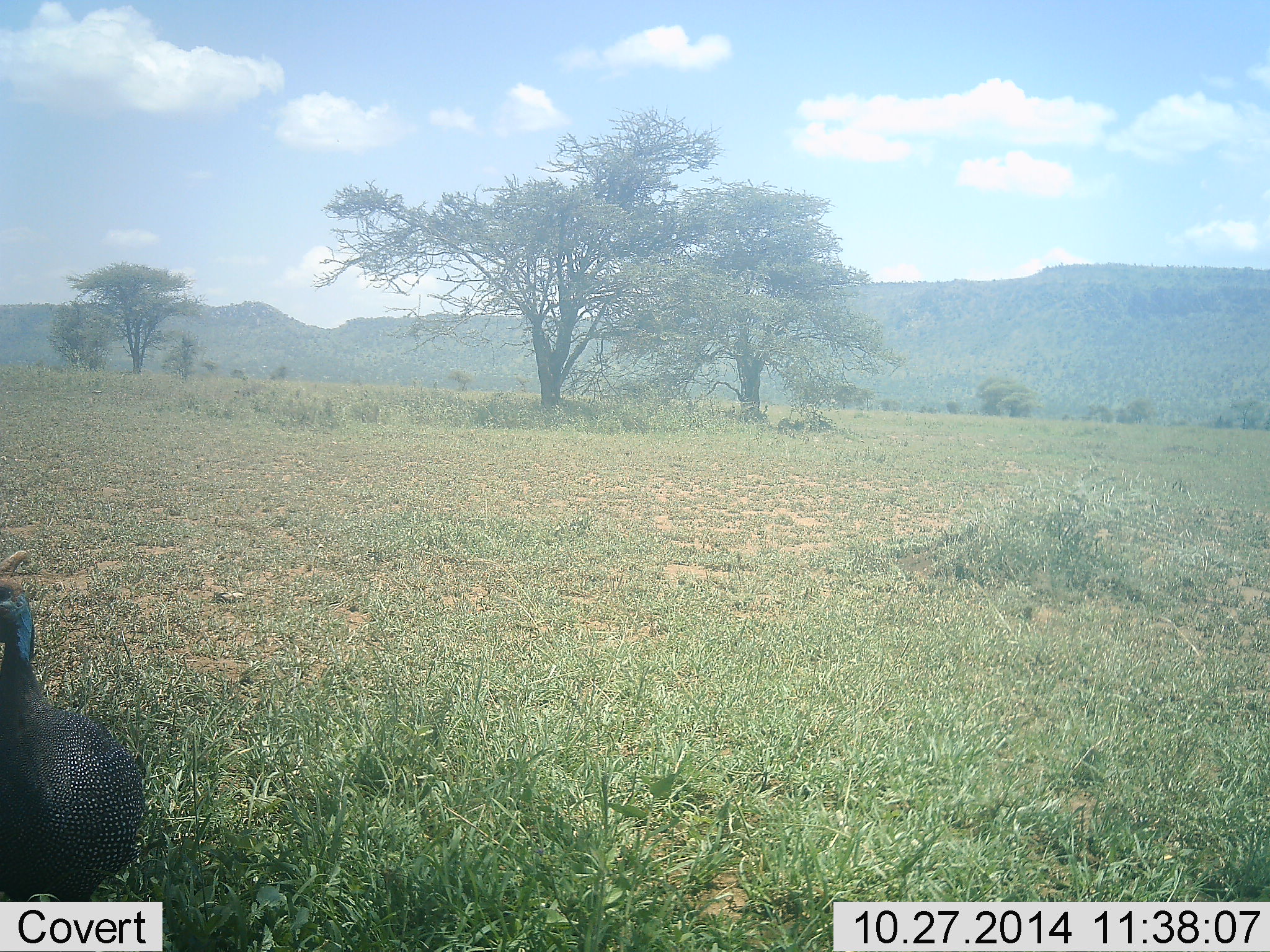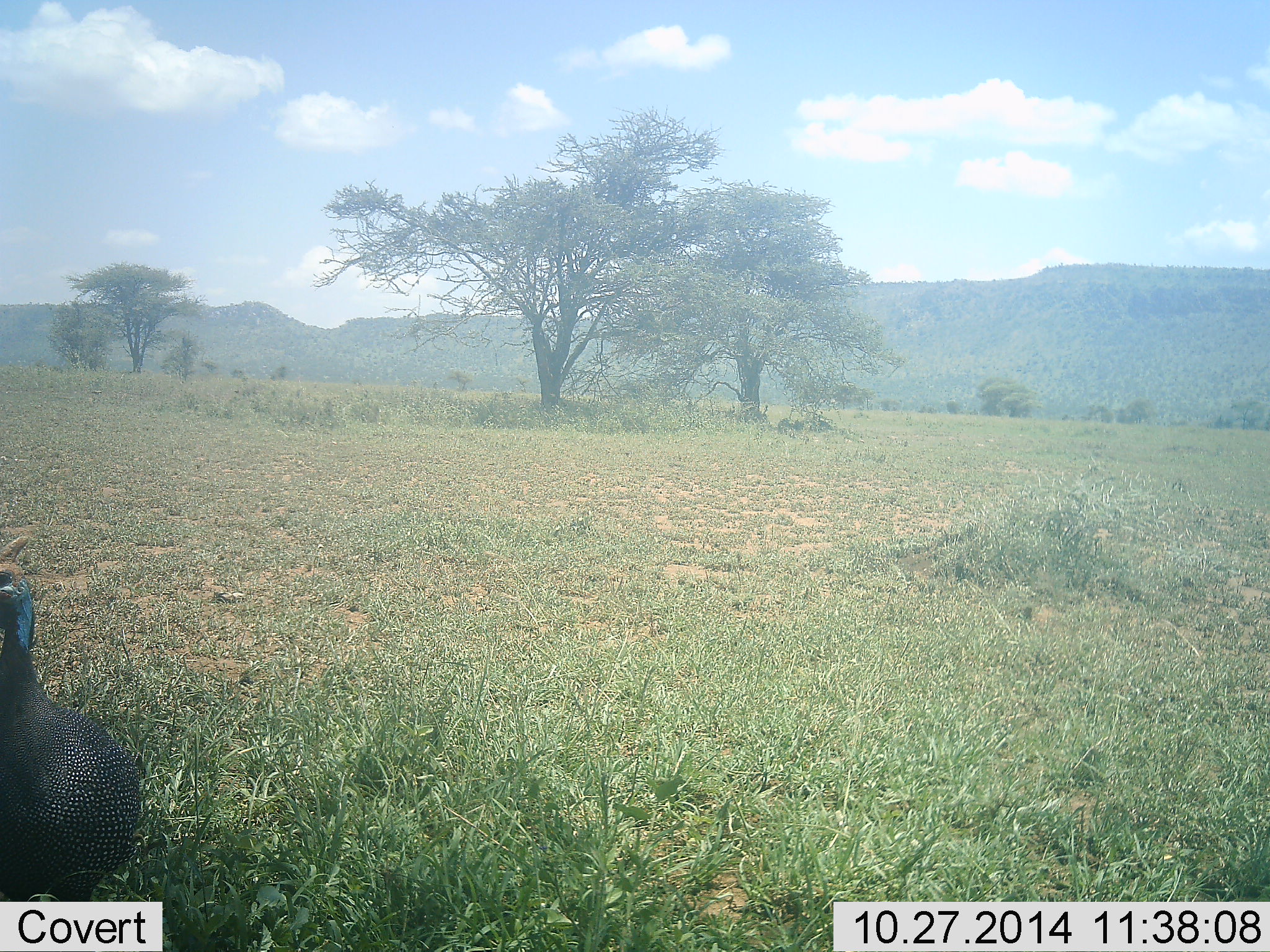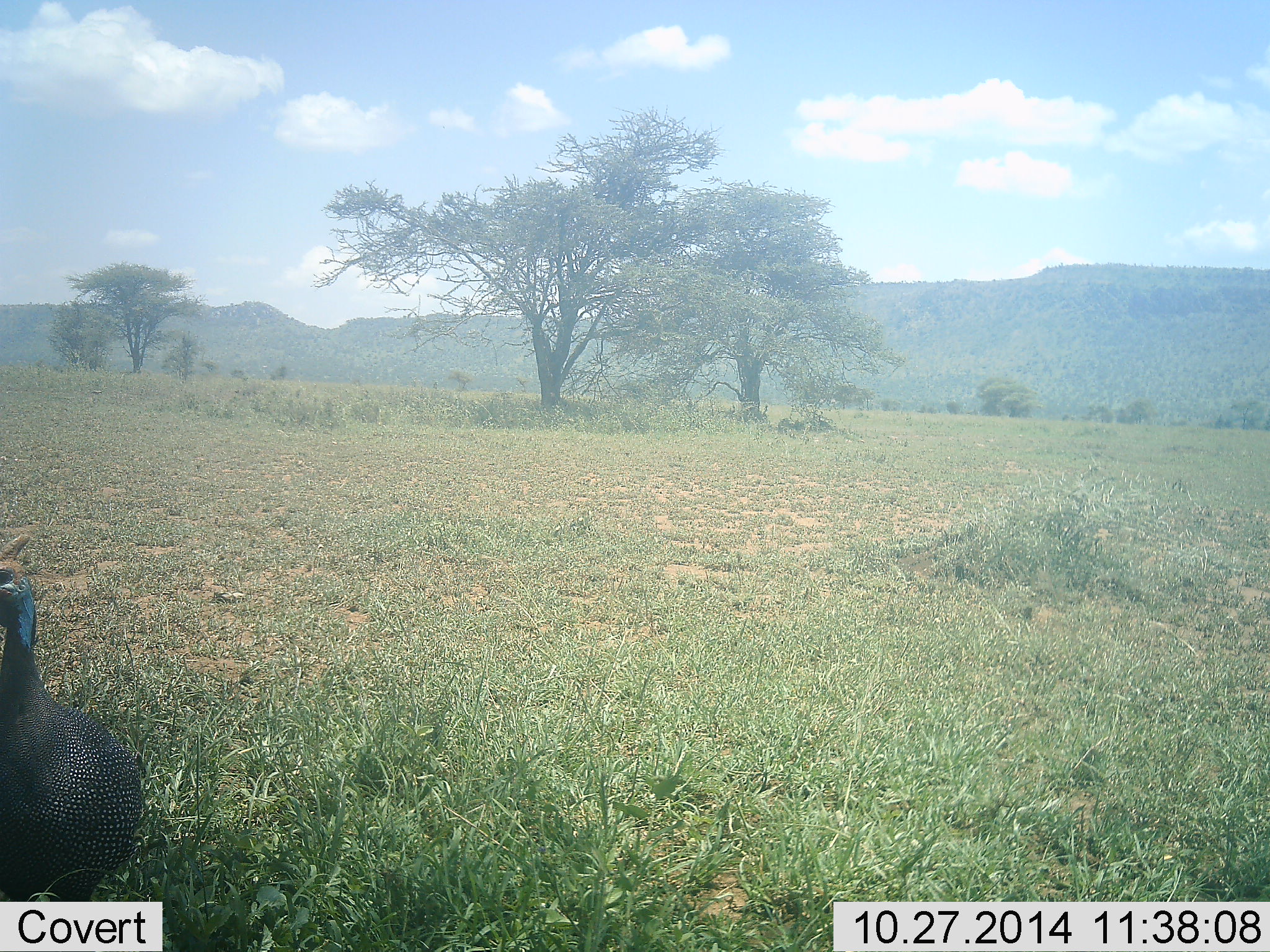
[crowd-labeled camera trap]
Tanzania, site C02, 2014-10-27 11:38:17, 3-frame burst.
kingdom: Animalia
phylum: Chordata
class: Aves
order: Galliformes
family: Numididae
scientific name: Numididae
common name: guinea fowl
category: guineafowl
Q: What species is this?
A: Guineafowl (guinea fowl) (Numididae).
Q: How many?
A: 1.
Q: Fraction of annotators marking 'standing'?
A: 100%.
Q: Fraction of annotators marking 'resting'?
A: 0%.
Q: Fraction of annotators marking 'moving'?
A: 0%.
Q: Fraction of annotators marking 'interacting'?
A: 0%.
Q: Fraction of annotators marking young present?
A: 0%.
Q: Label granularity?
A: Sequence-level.